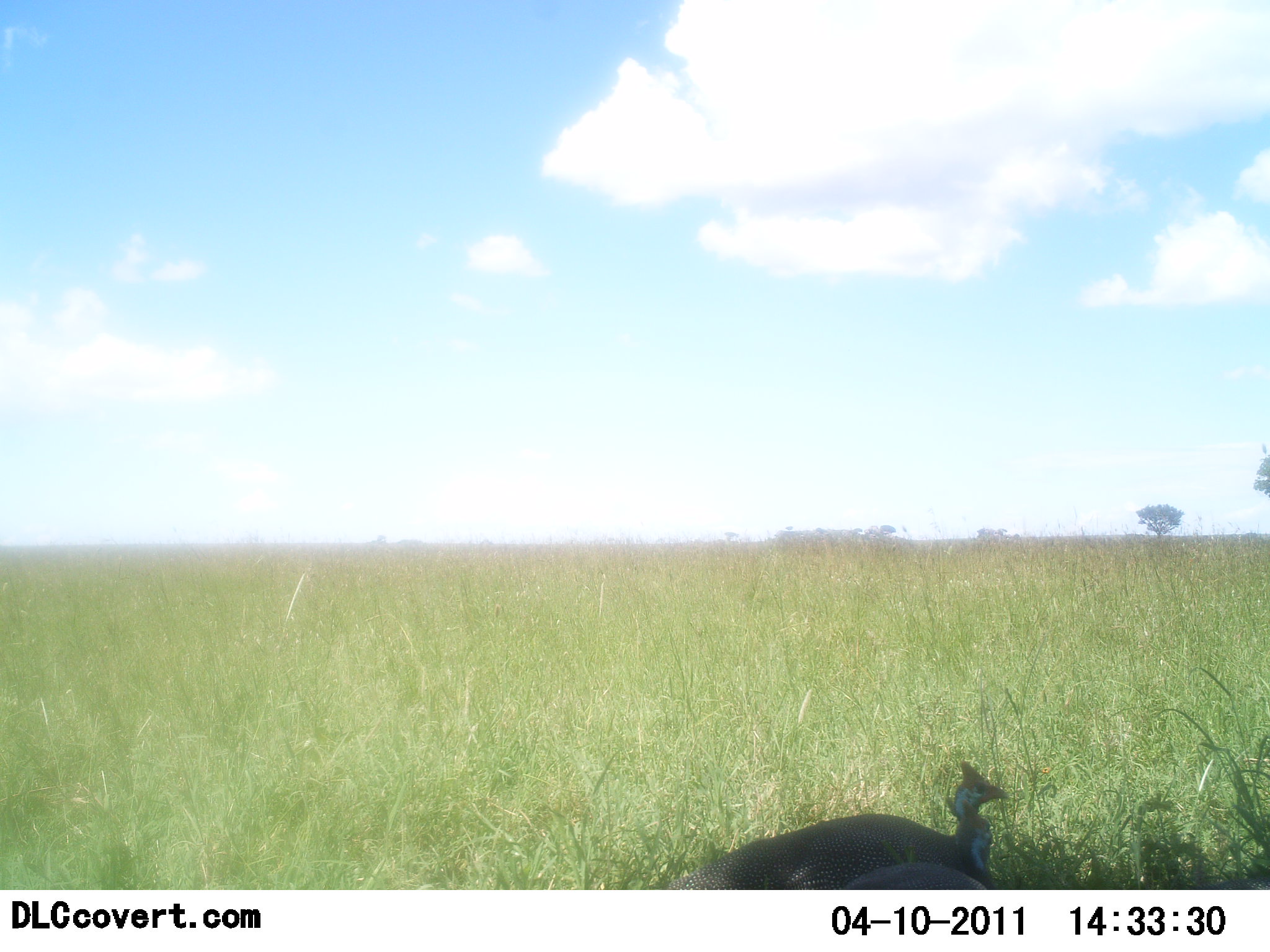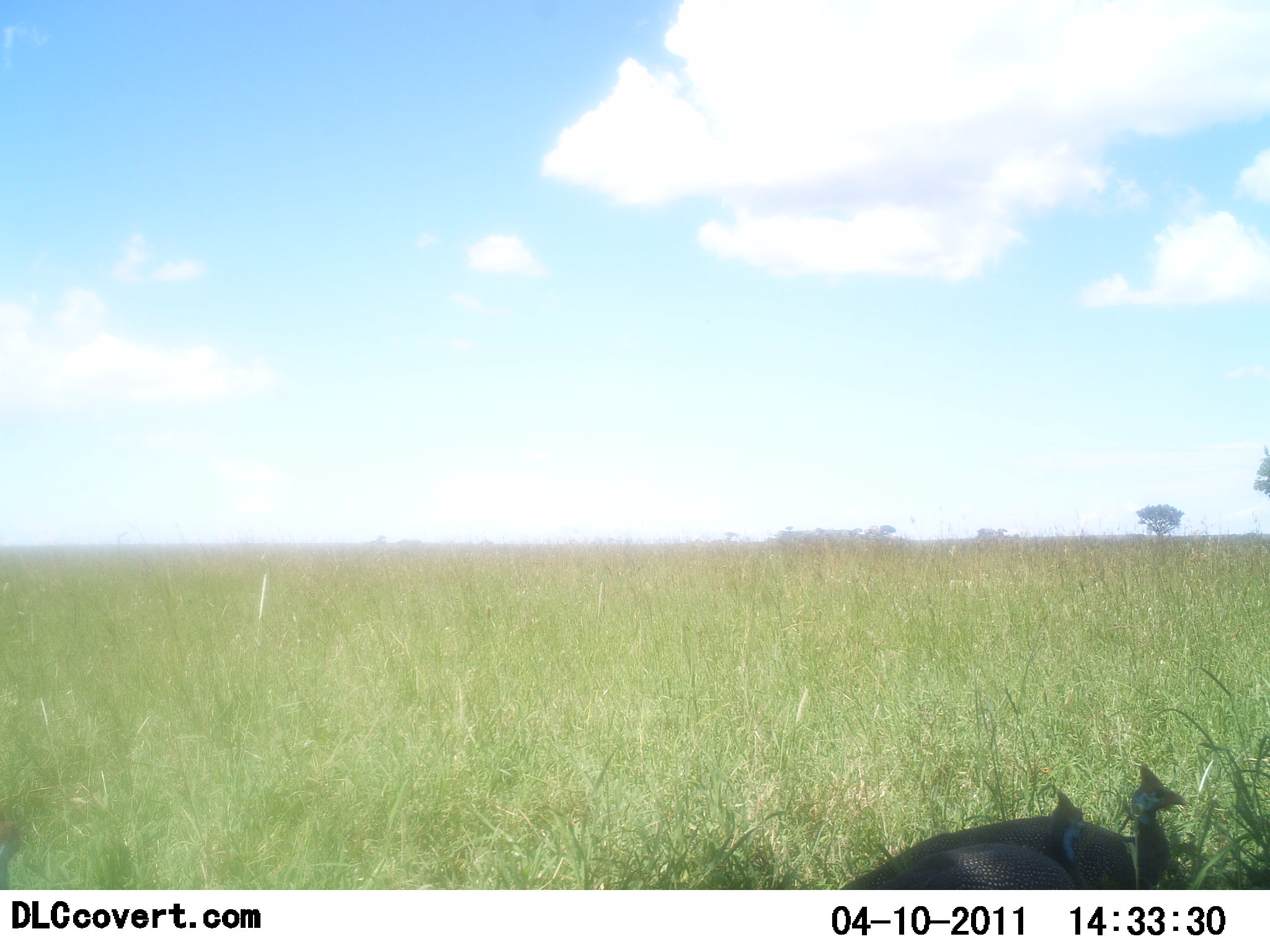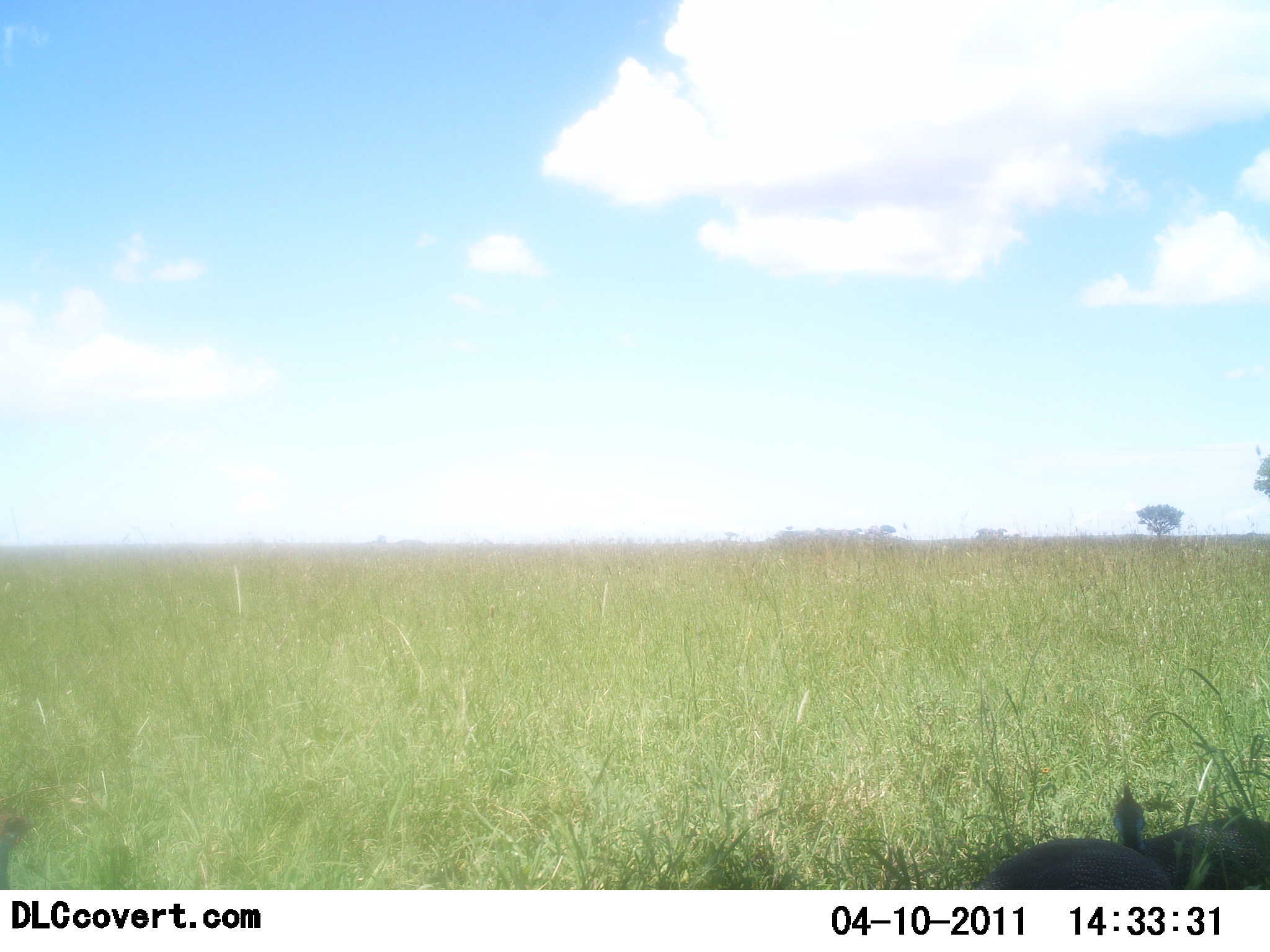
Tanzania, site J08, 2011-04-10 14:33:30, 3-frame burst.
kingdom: Animalia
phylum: Chordata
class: Aves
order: Galliformes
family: Numididae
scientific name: Numididae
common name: guinea fowl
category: guineafowl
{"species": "guineafowl (guinea fowl) (Numididae)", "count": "2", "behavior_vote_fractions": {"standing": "9%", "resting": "0%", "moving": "82%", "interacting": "0%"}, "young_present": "0%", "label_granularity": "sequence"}